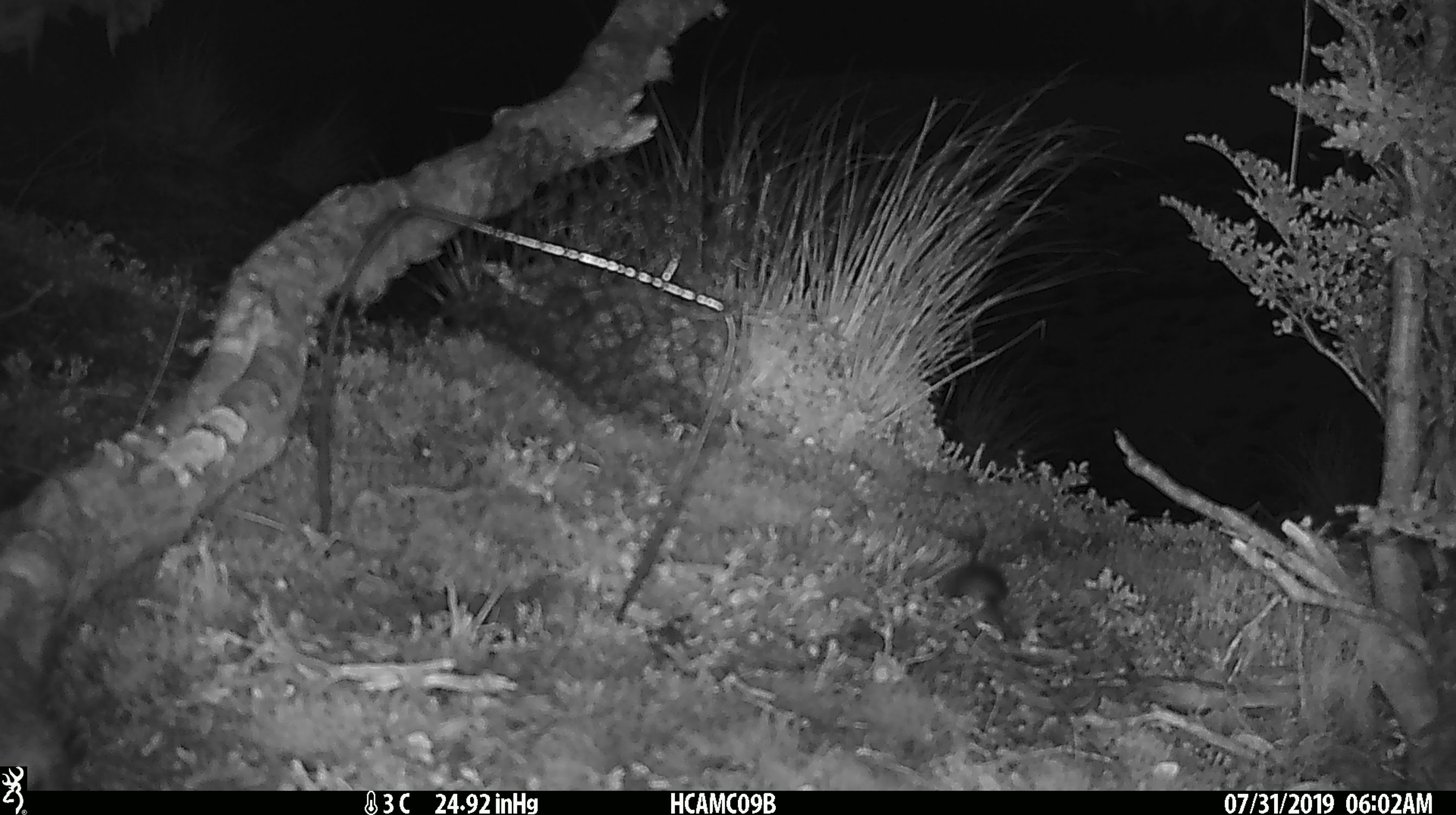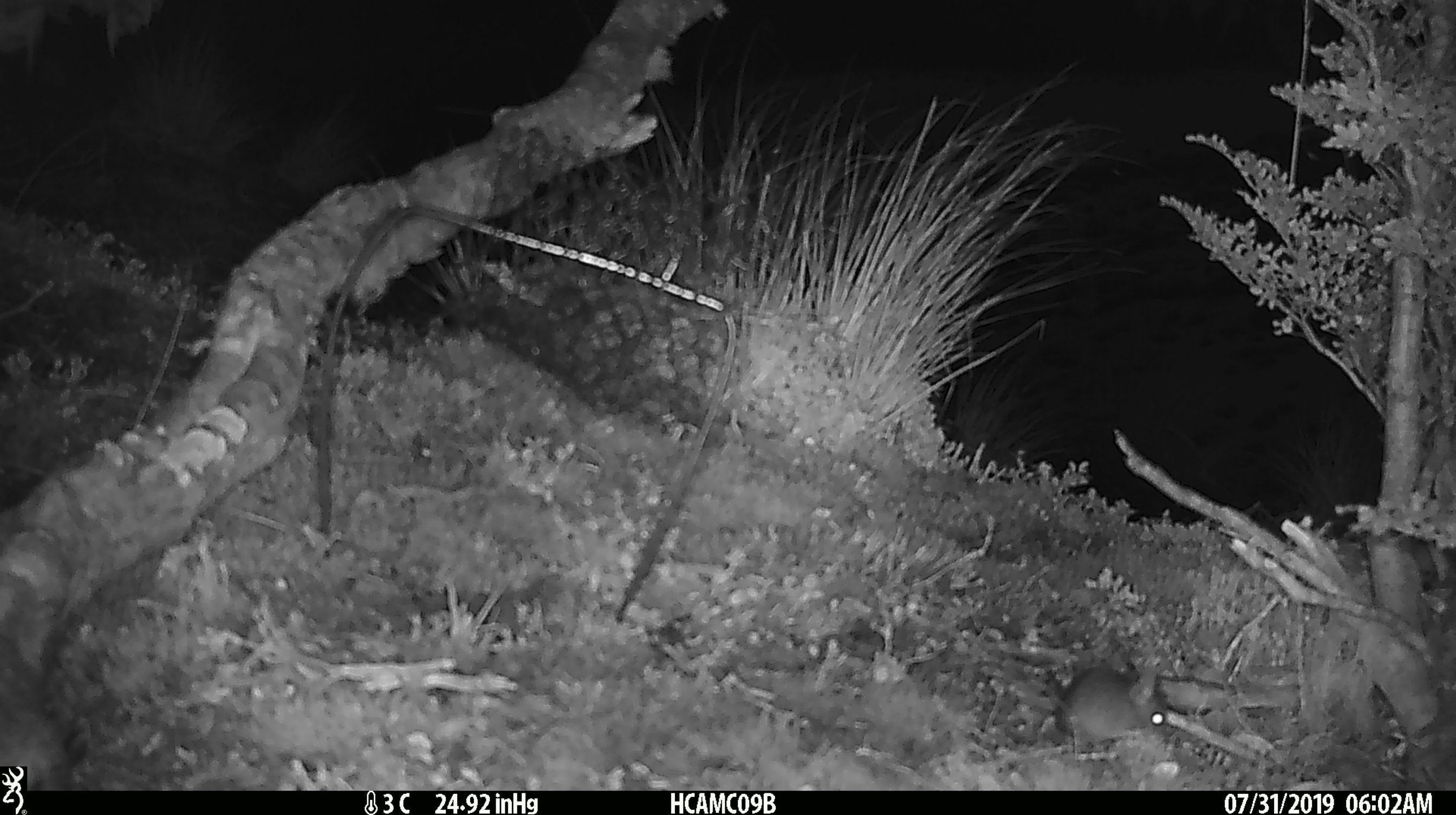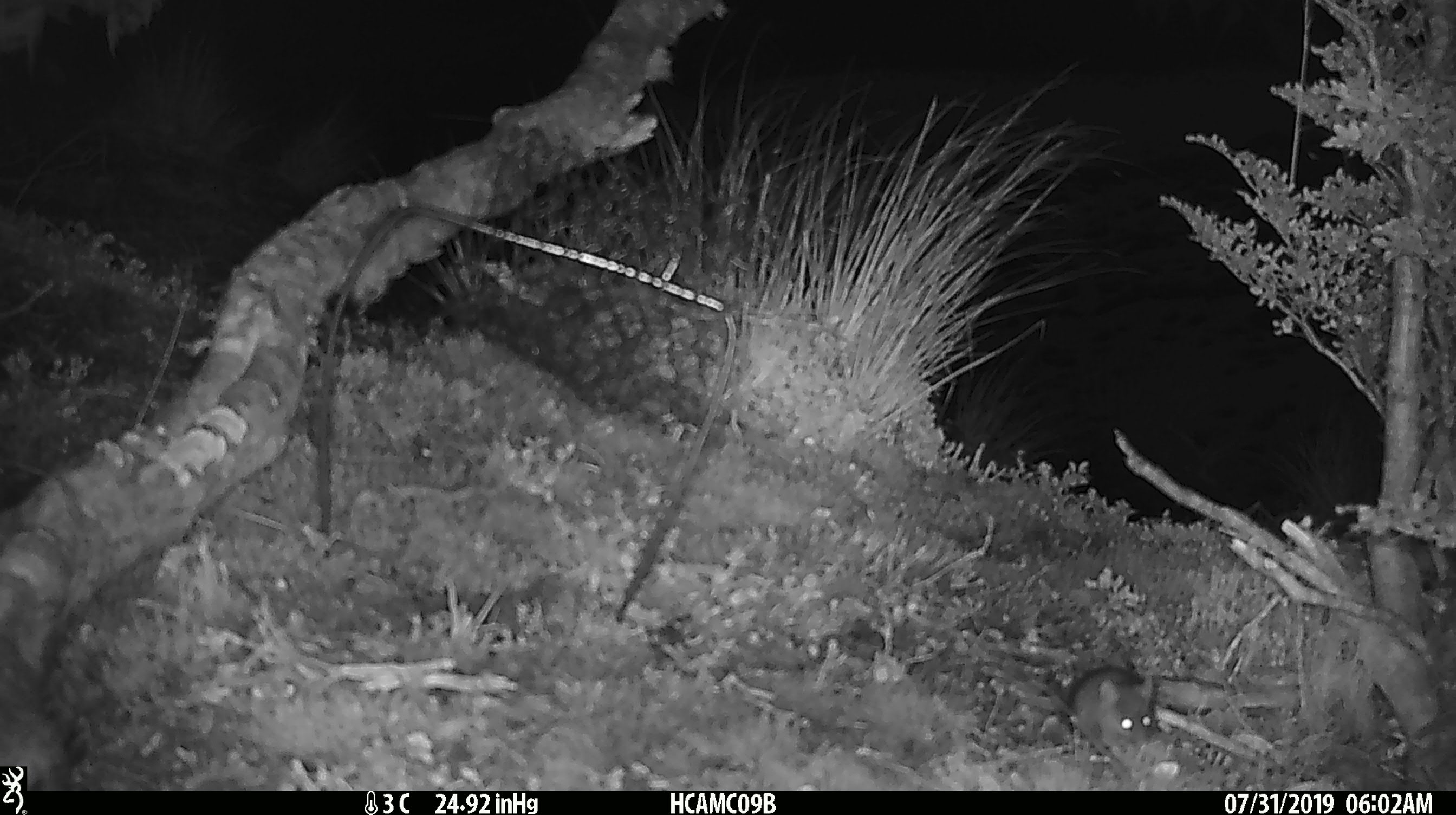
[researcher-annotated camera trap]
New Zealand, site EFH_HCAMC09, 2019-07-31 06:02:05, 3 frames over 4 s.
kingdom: Animalia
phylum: Chordata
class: Mammalia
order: Rodentia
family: Muridae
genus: Mus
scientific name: Mus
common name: mouse